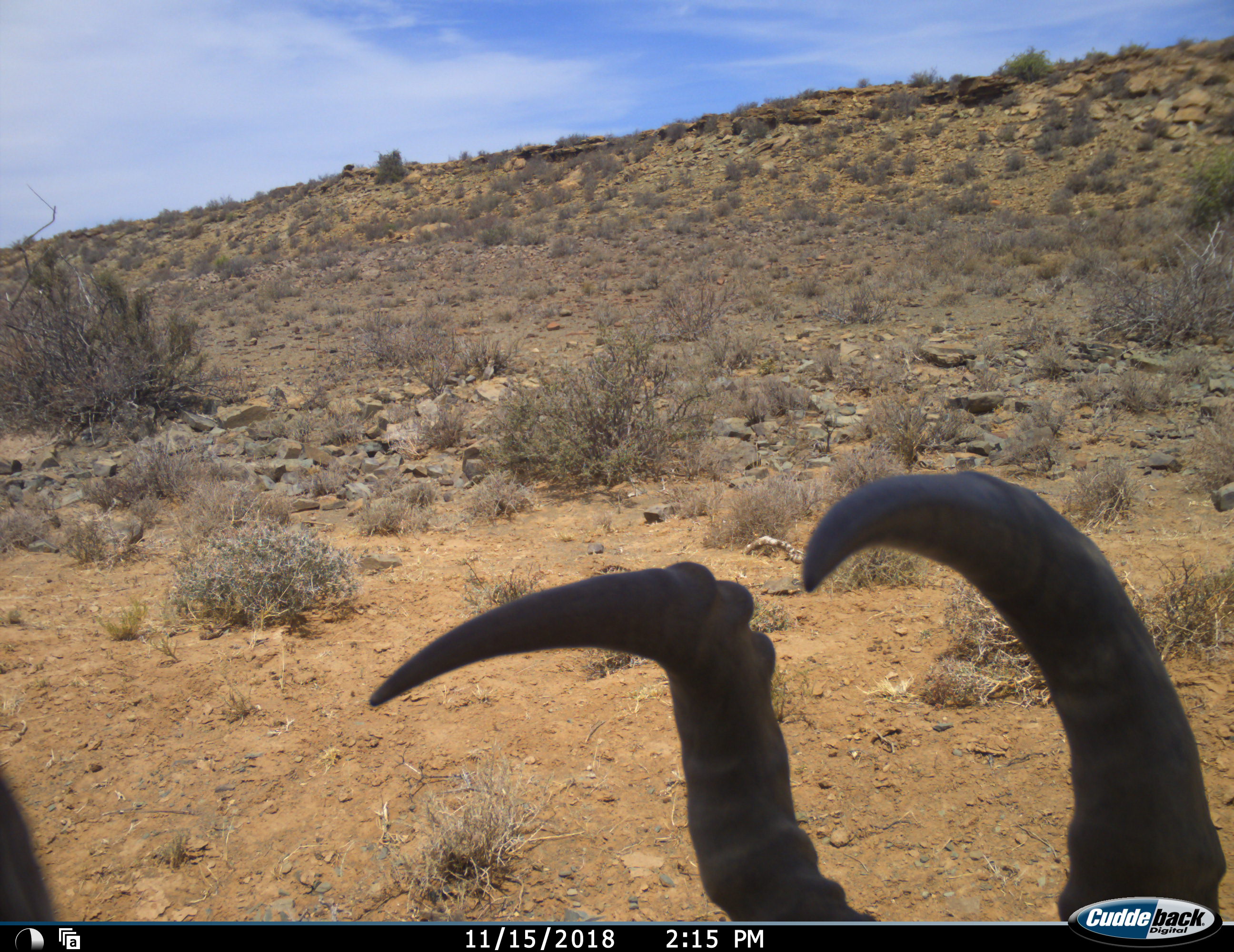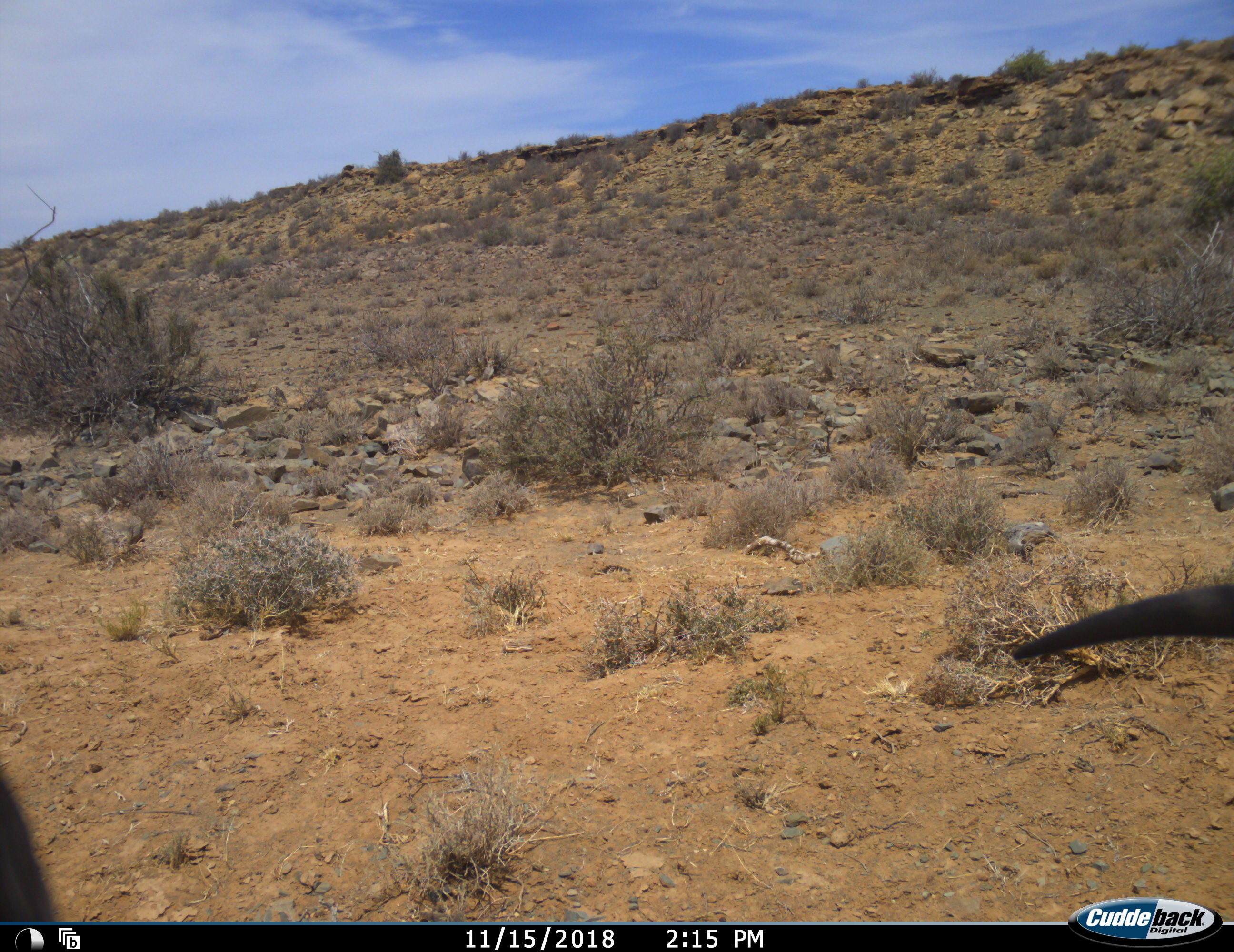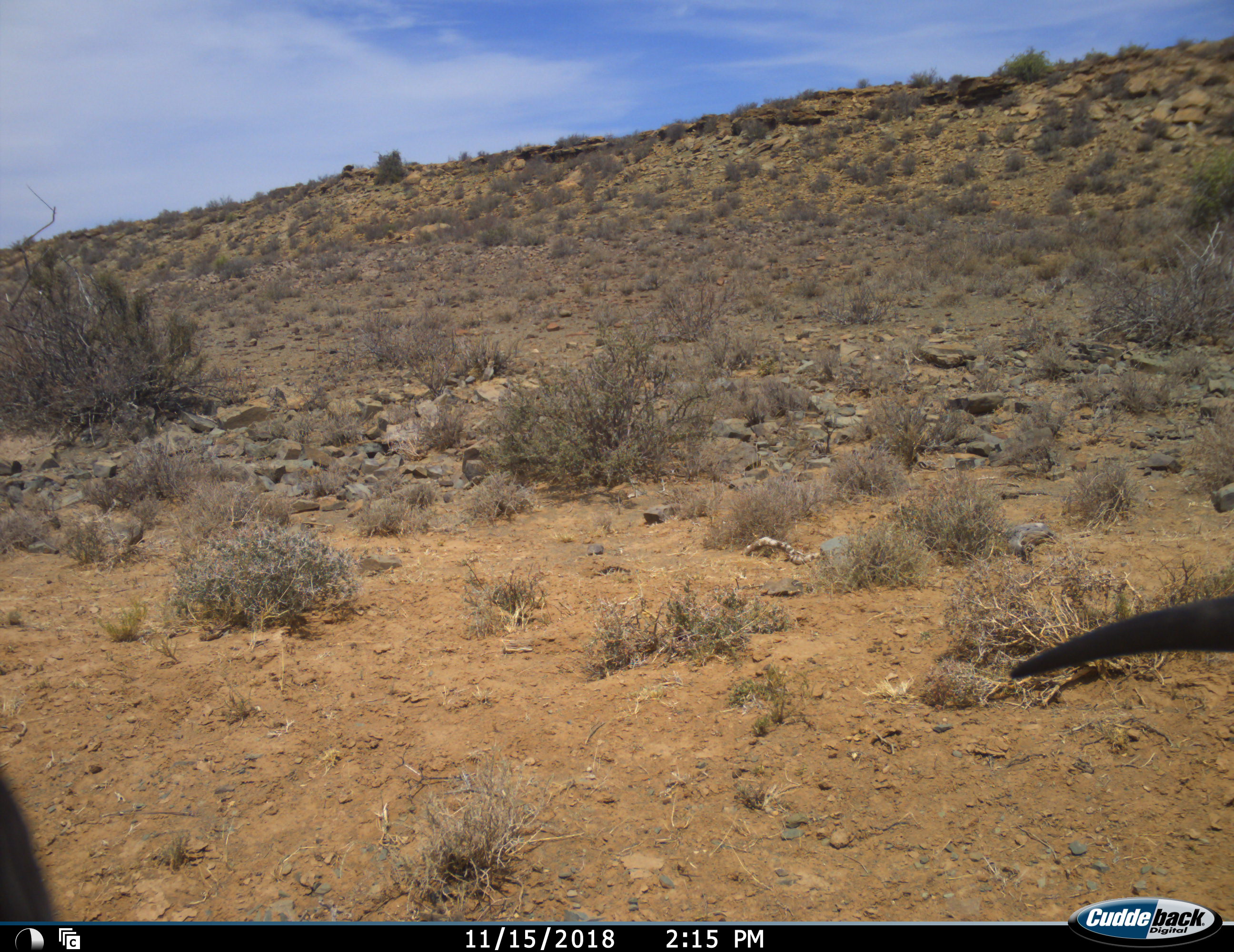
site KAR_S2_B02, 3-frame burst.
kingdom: Animalia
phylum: Chordata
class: Mammalia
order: Artiodactyla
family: Bovidae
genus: Alcelaphus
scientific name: Alcelaphus buselaphus caama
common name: red hartebeest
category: hartebeestred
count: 1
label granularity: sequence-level